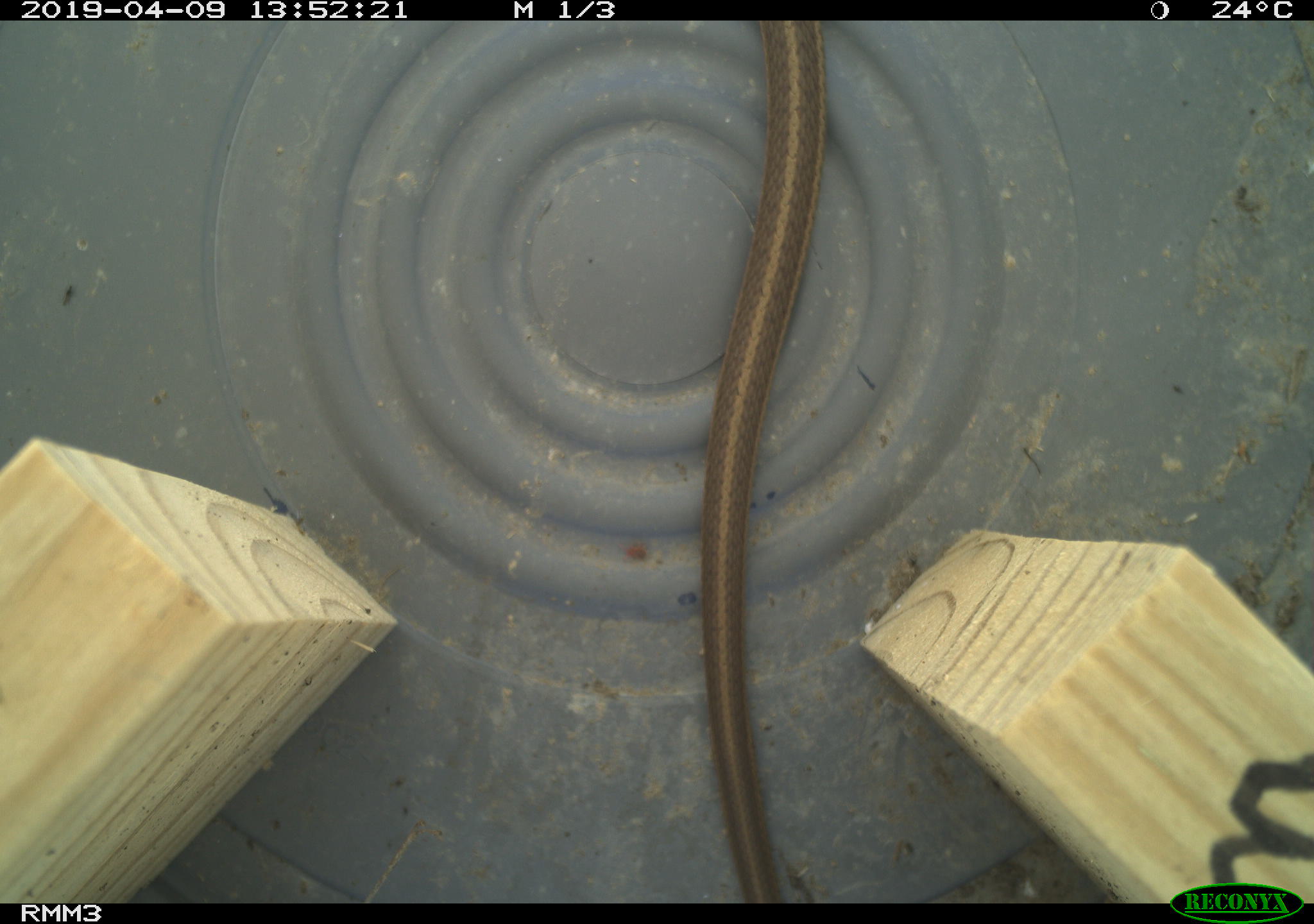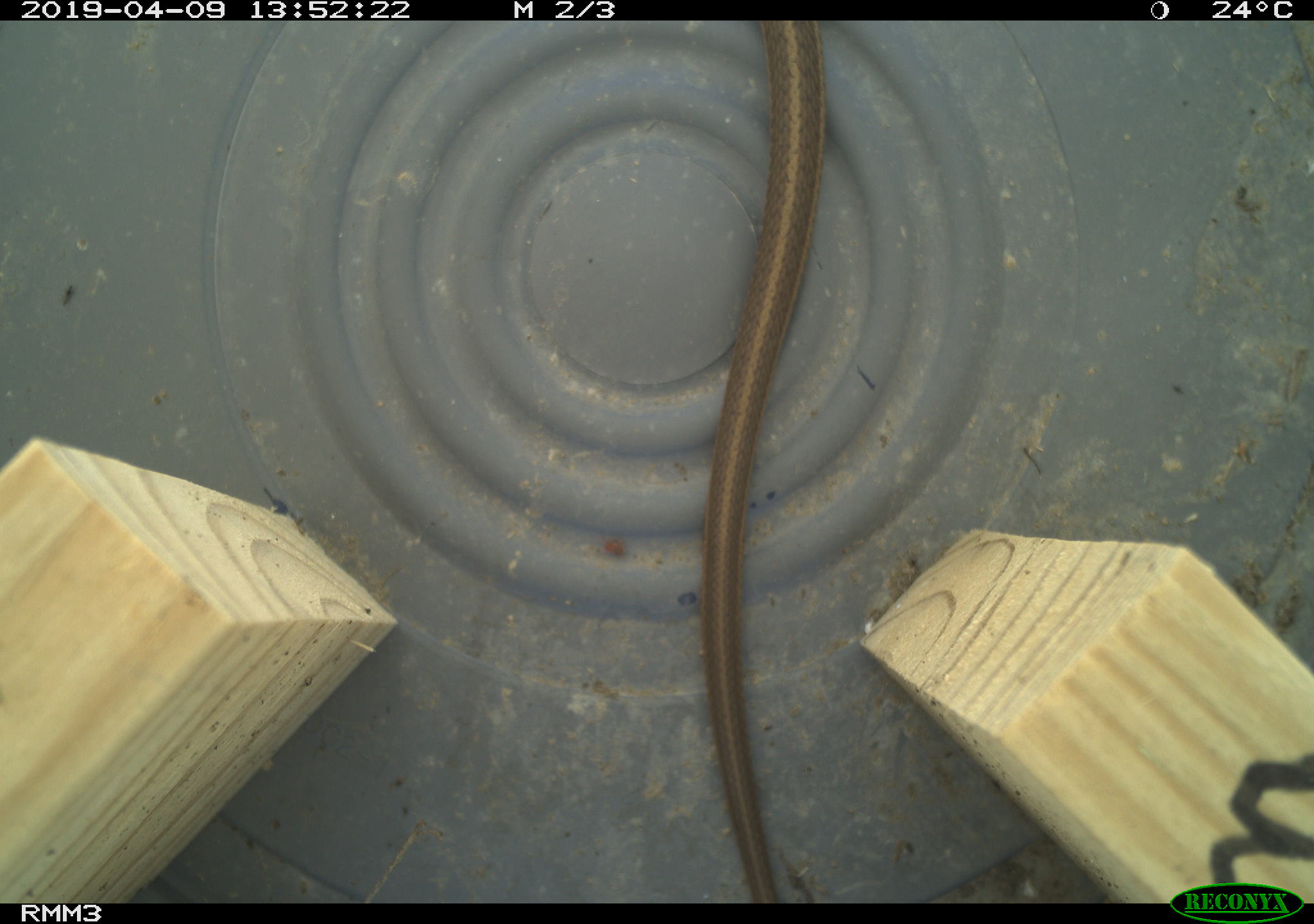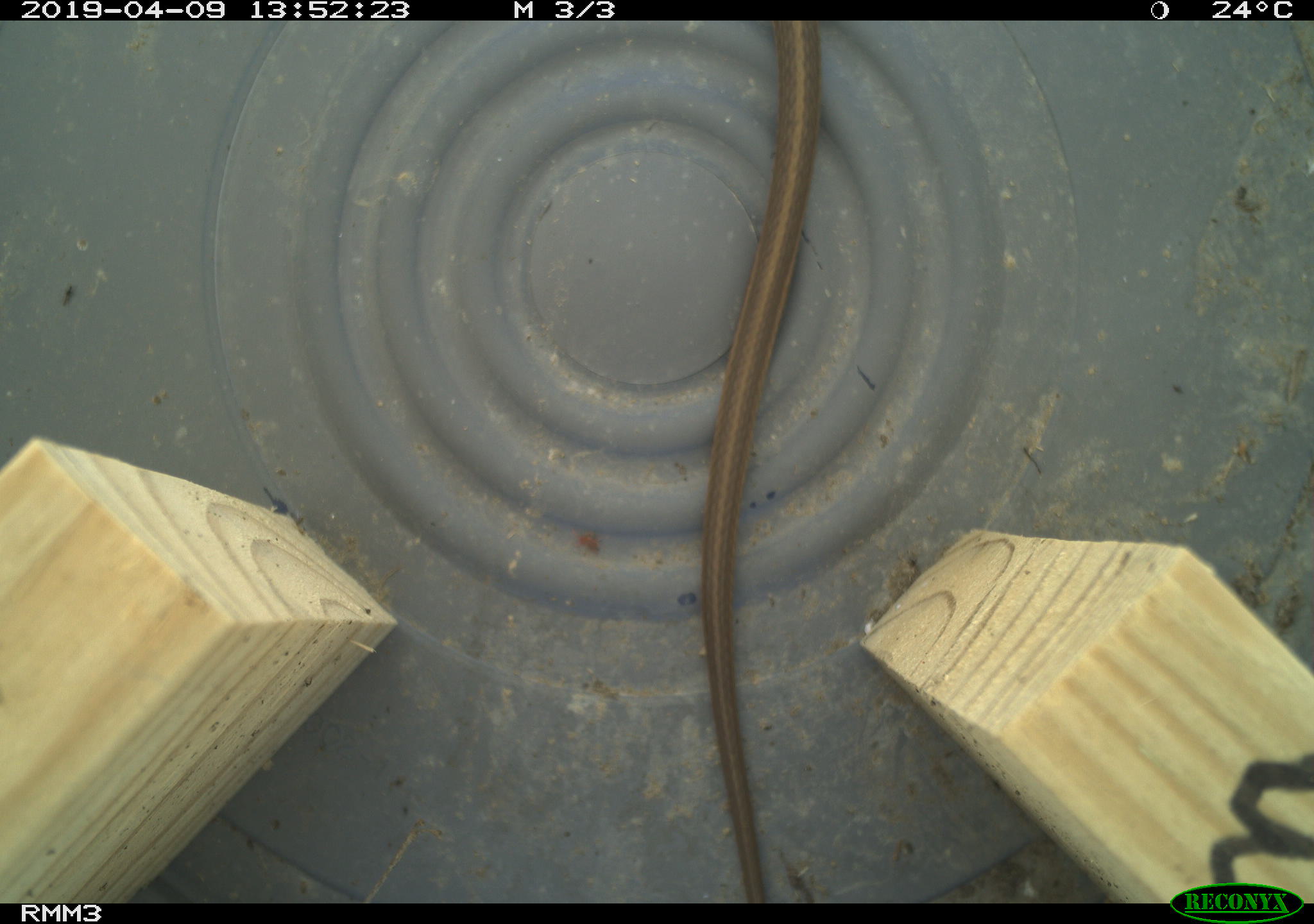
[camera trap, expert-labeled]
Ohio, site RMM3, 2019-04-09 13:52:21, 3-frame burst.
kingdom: Animalia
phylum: Chordata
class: Reptilia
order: Squamata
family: Colubridae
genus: Thamnophis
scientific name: Thamnophis sirtalis sirtalis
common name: eastern gartersnake